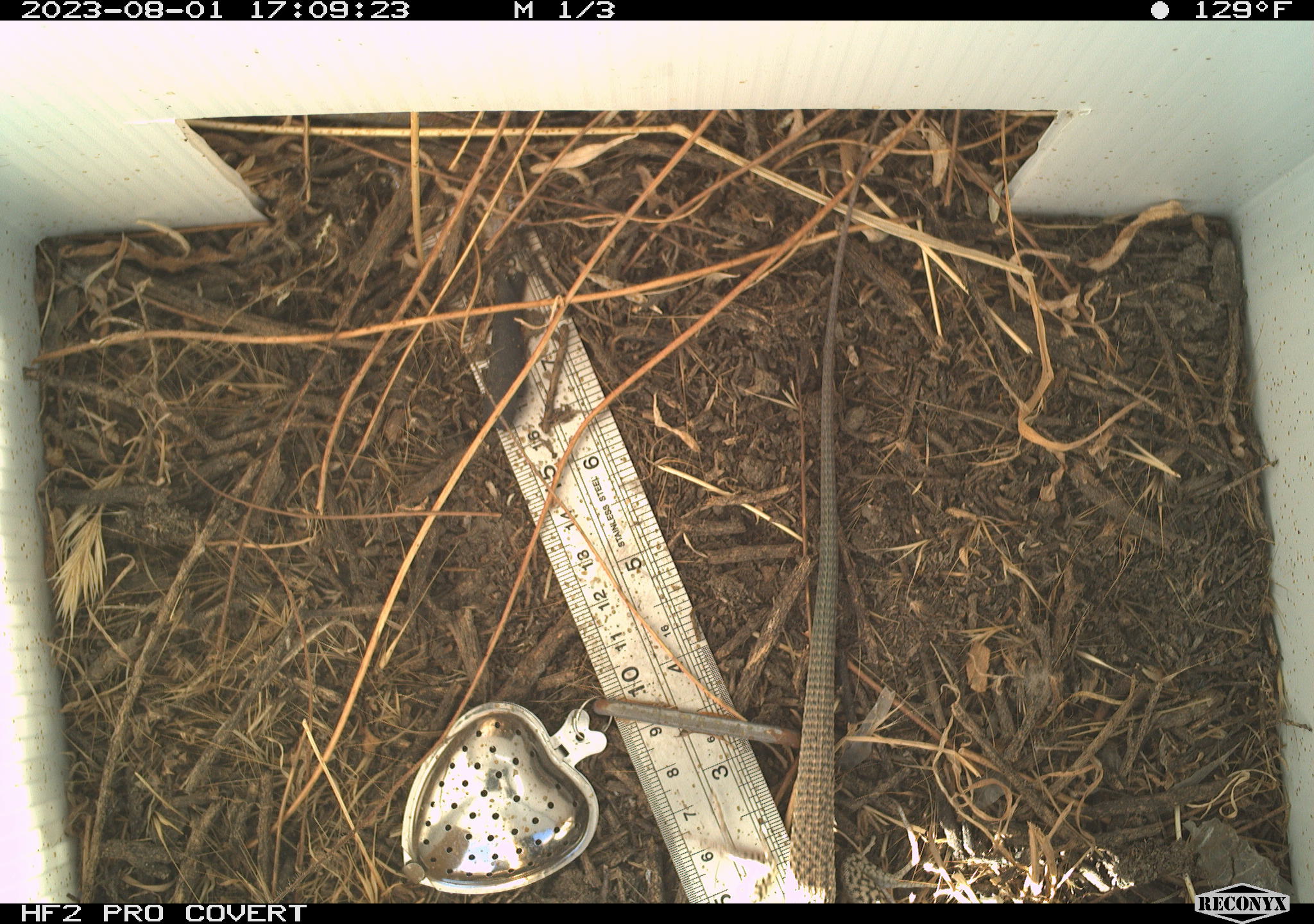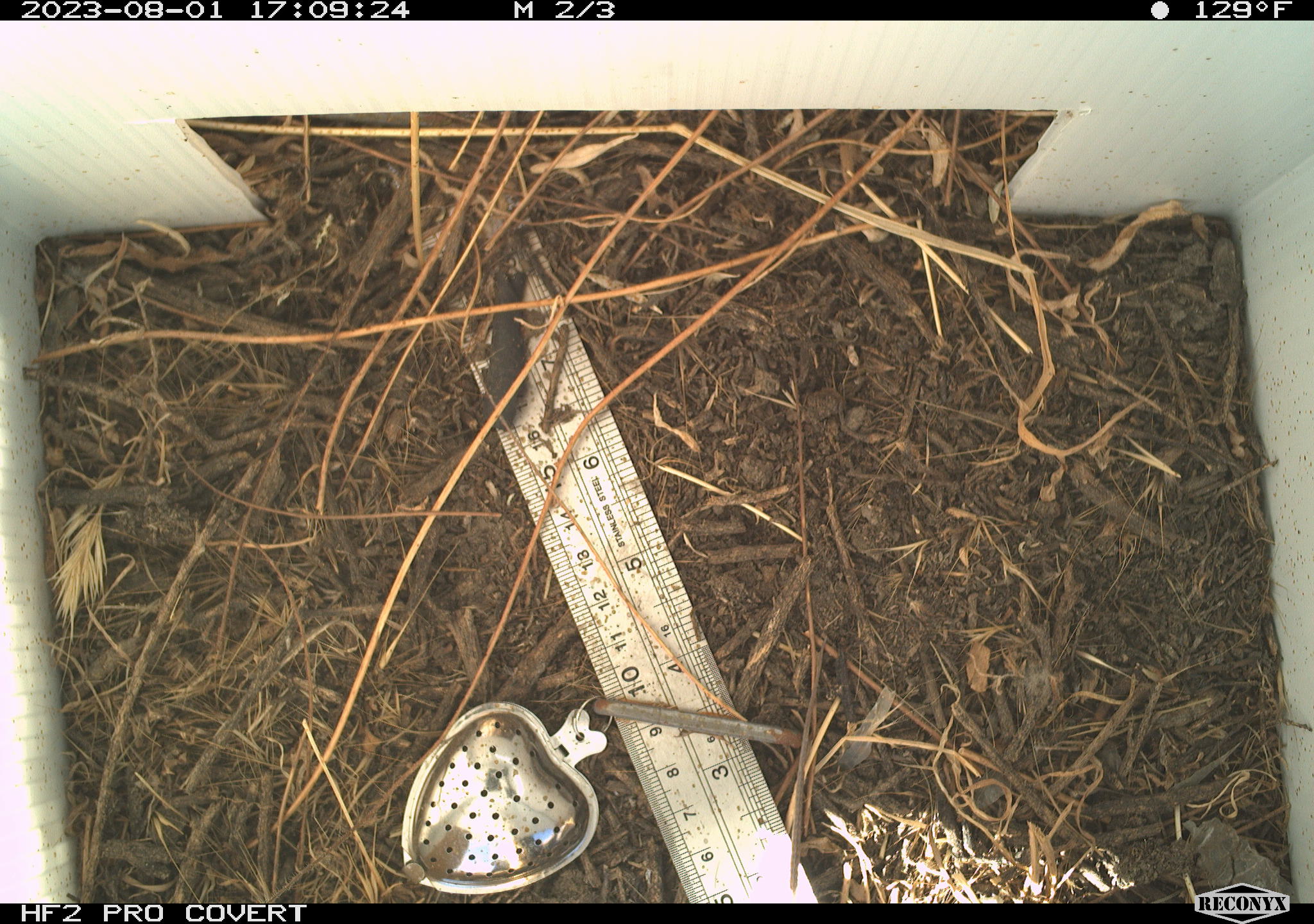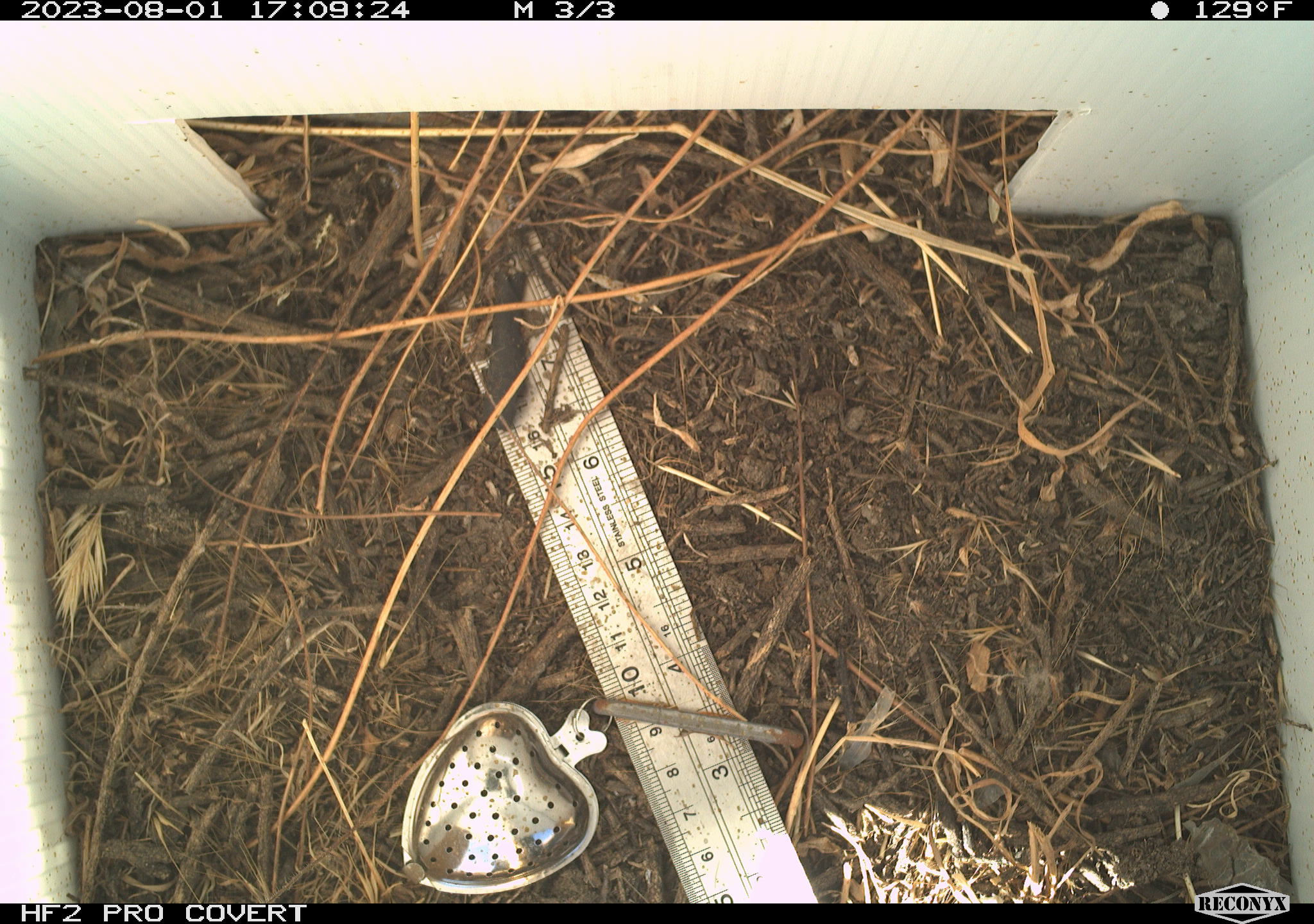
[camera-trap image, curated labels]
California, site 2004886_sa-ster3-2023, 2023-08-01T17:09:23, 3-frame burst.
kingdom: Animalia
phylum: Chordata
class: Reptilia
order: Squamata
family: Teiidae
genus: Aspidoscelis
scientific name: Aspidoscelis tigris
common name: western whiptail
Western whiptail (Aspidoscelis tigris).